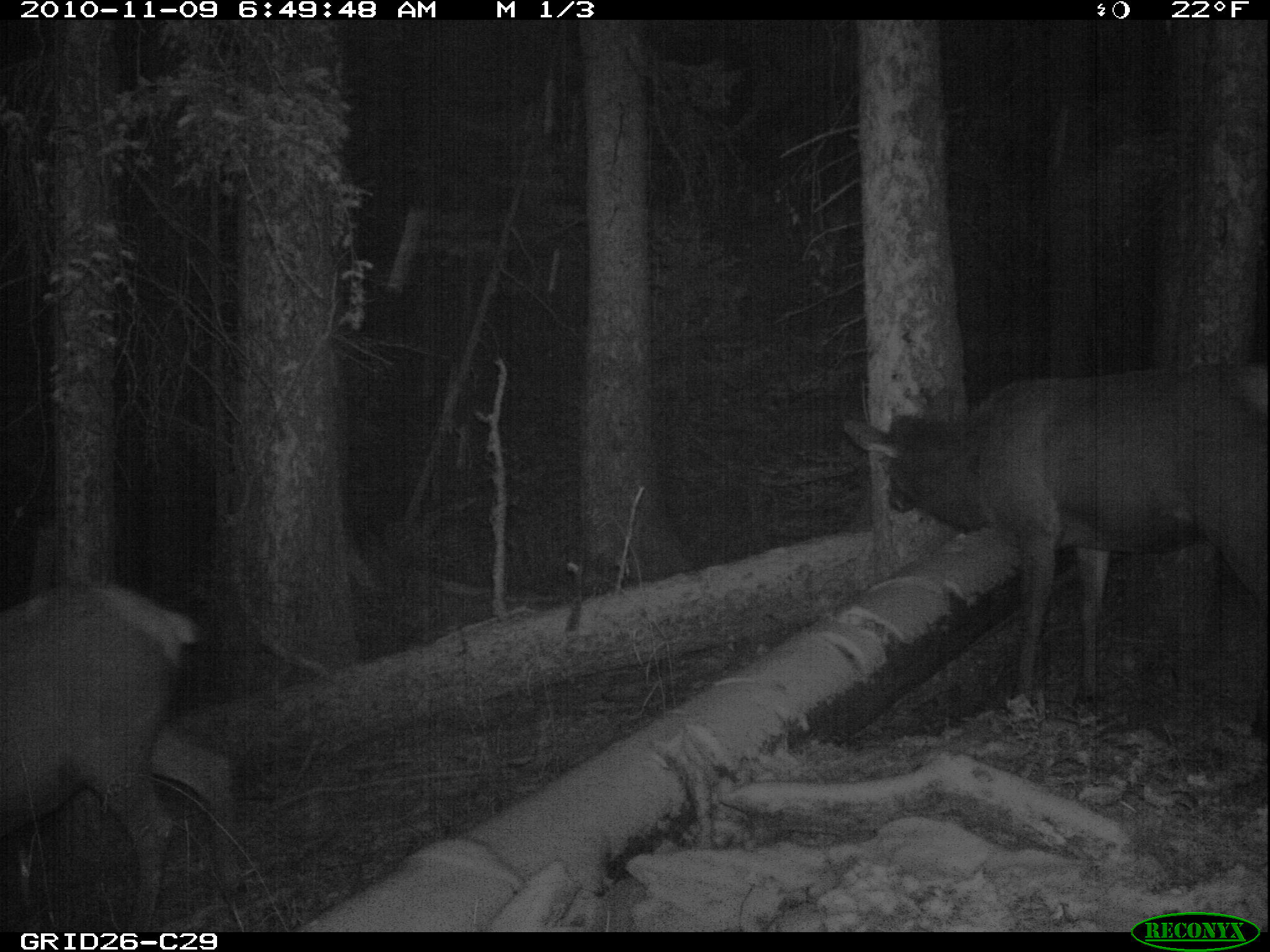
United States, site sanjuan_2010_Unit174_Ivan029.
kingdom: Animalia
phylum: Chordata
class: Mammalia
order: Artiodactyla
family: Cervidae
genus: Cervus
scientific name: Cervus elaphus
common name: red deer